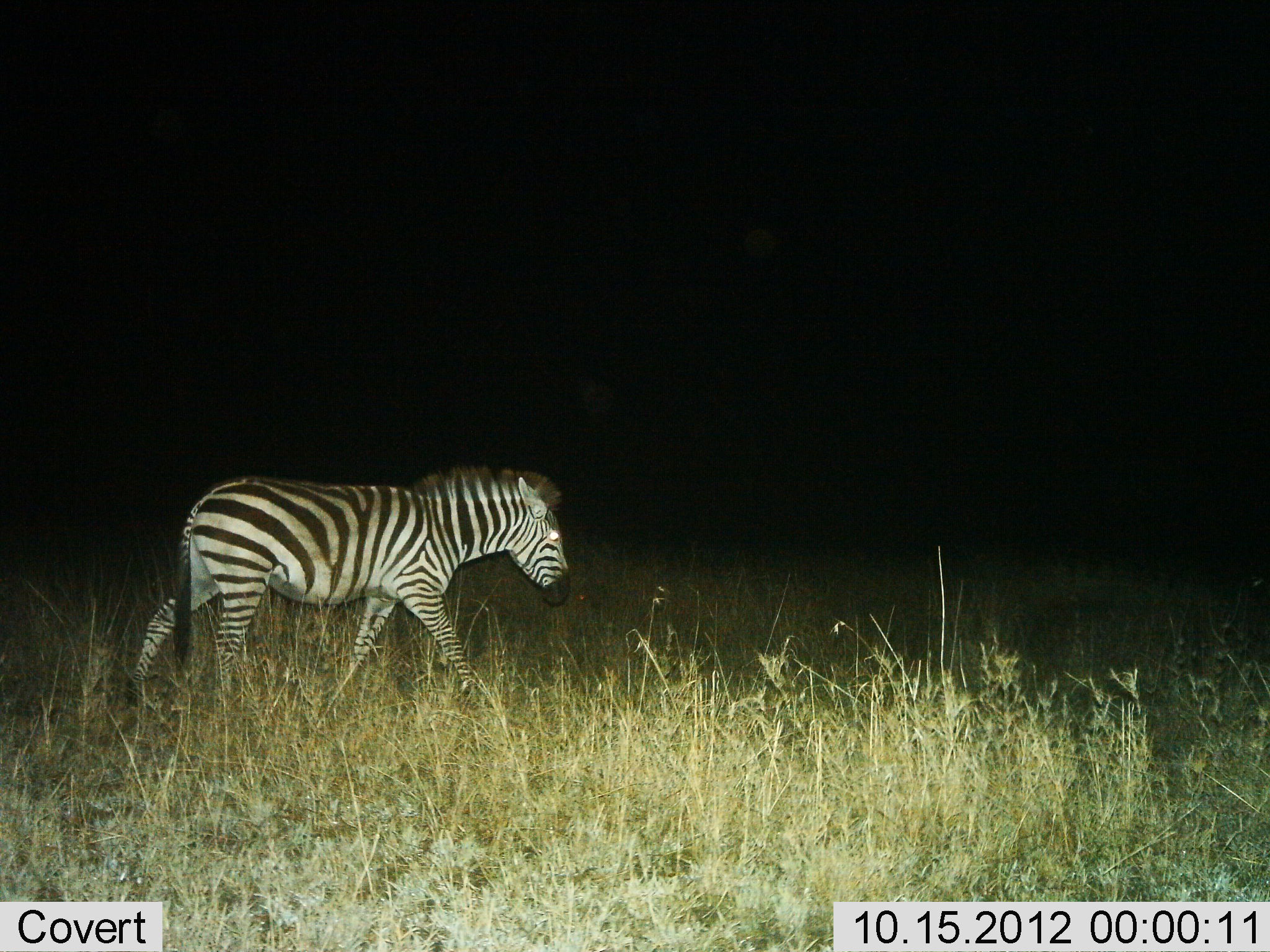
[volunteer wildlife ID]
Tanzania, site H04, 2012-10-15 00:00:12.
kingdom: Animalia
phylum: Chordata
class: Mammalia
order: Perissodactyla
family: Equidae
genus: Equus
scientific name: Equus quagga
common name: plains zebra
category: zebra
Zebra (plains zebra) (Equus quagga), count 1. Behavior (volunteer vote fractions): standing 10%, resting 0%, moving 100%, interacting 0%. Young present (vote fraction): 0%. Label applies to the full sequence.